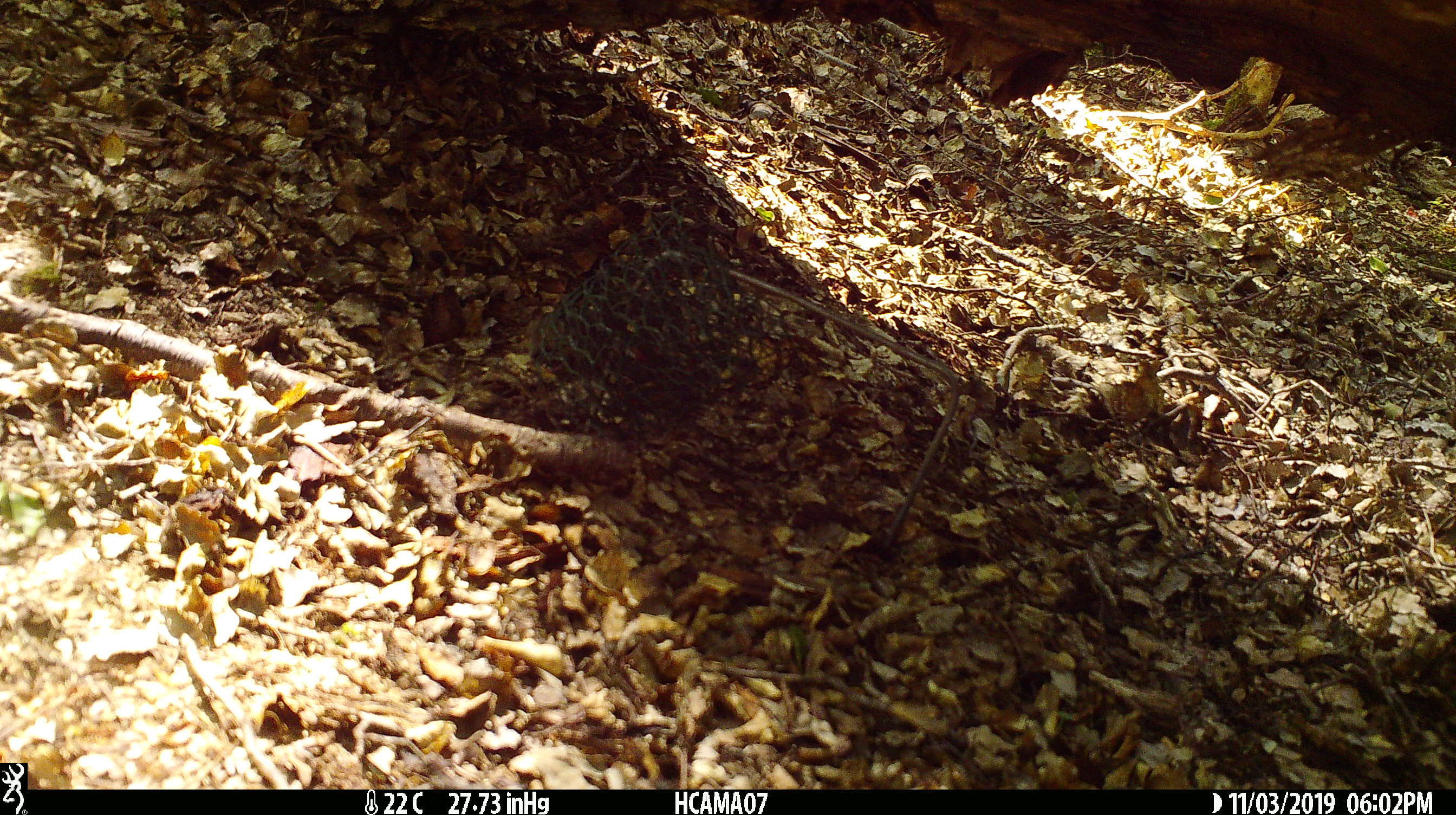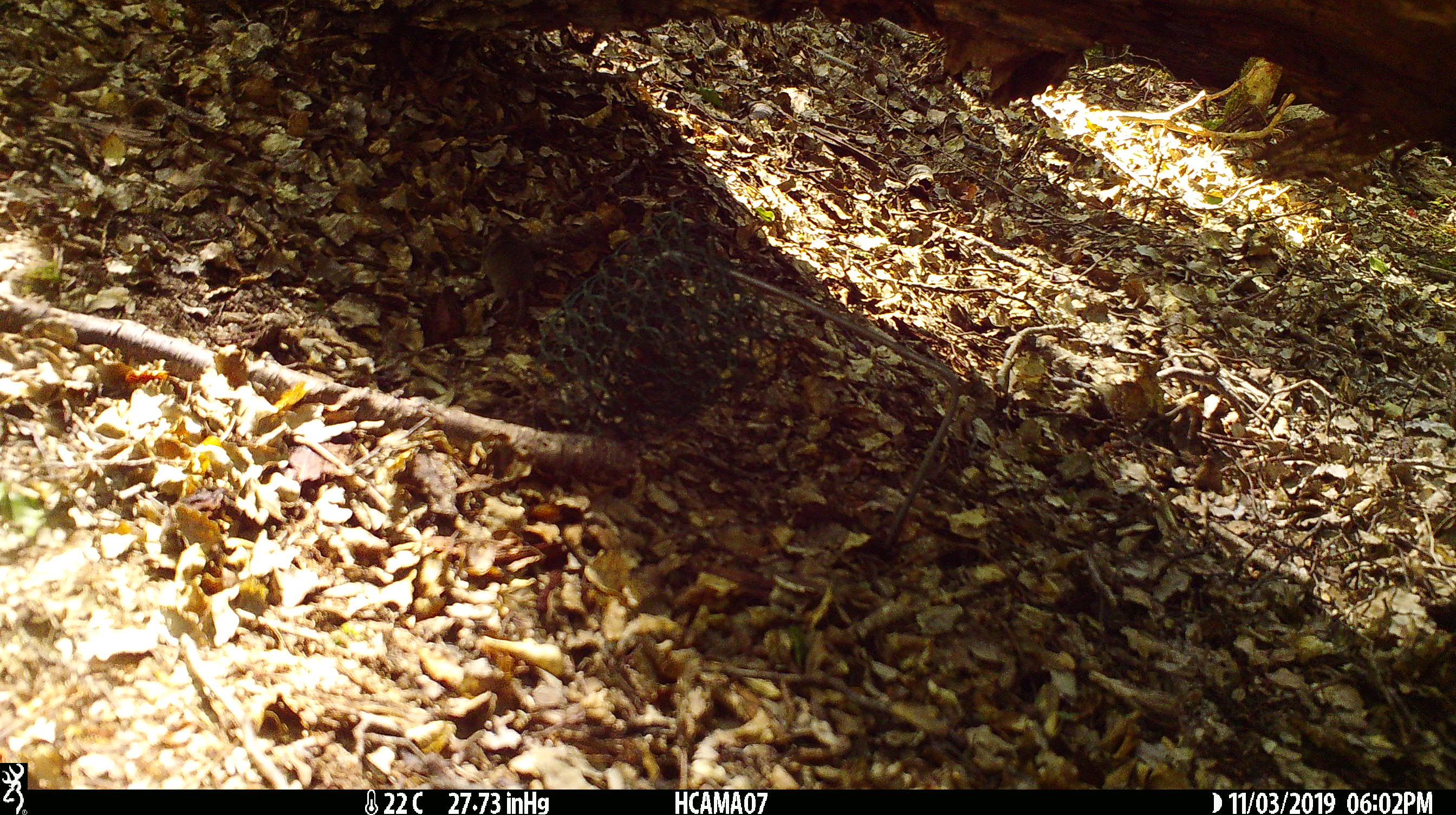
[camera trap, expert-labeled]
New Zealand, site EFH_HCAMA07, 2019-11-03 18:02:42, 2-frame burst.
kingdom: Animalia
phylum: Chordata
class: Mammalia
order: Rodentia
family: Muridae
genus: Mus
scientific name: Mus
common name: mouse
Mouse (Mus).